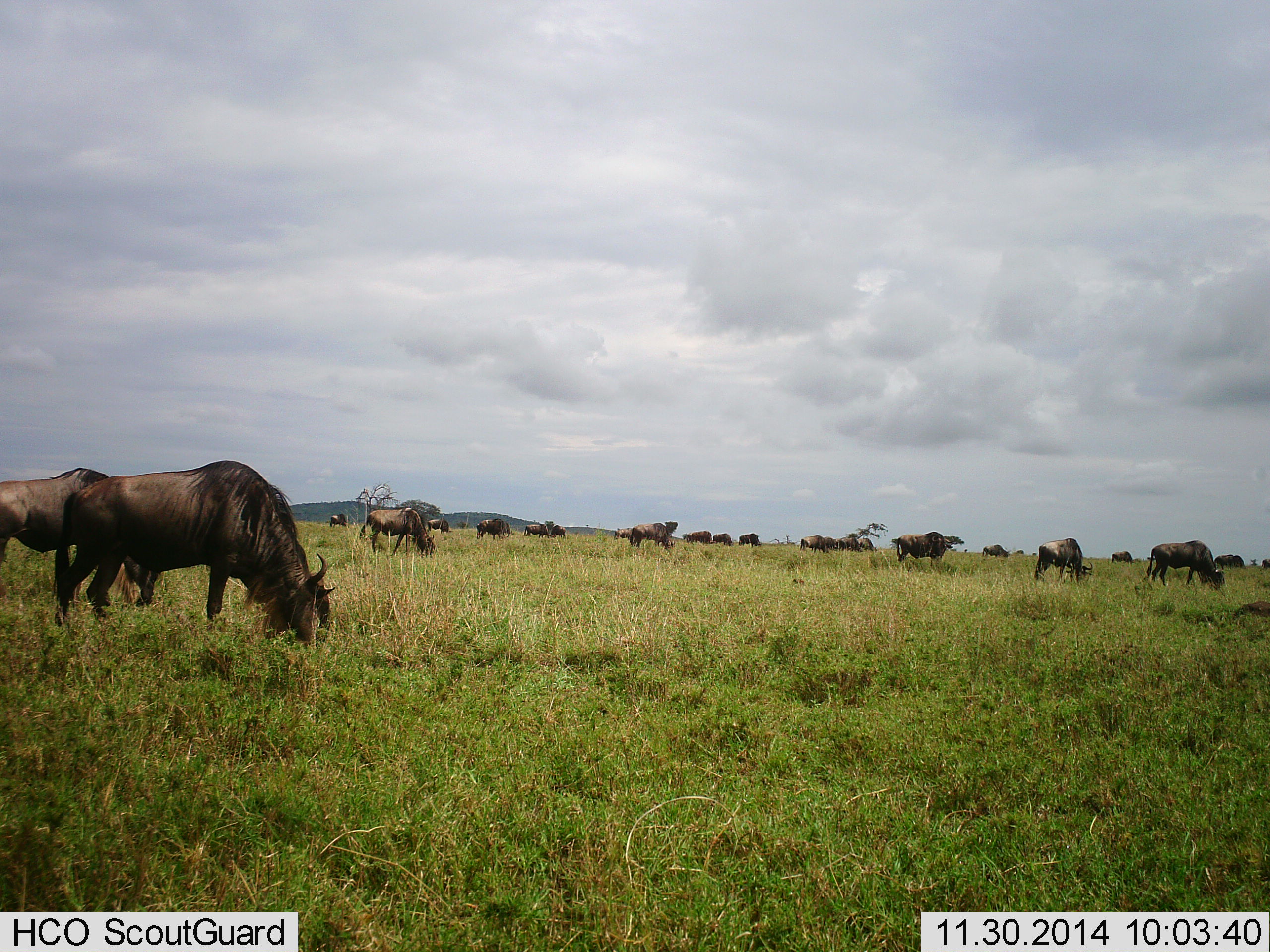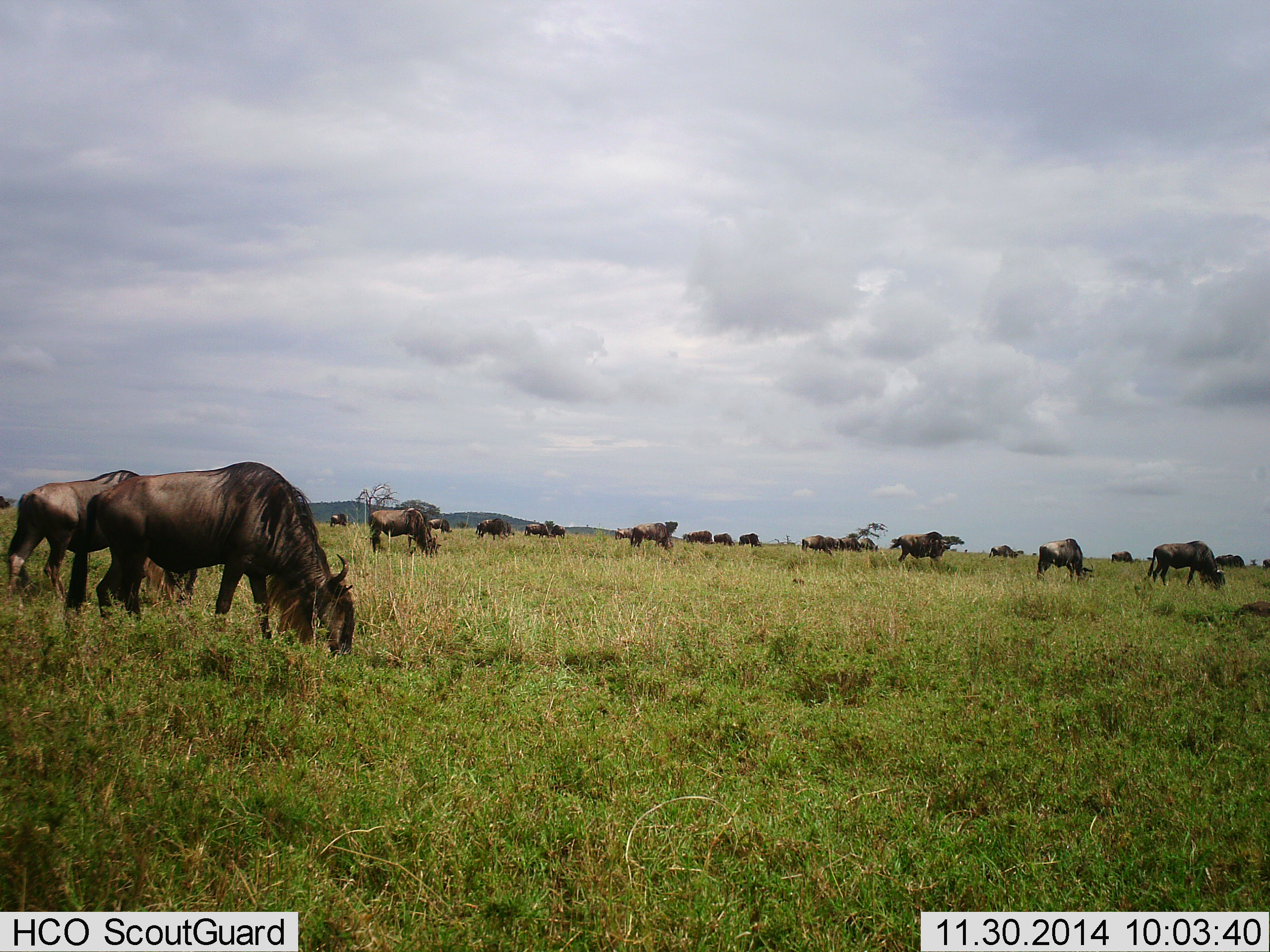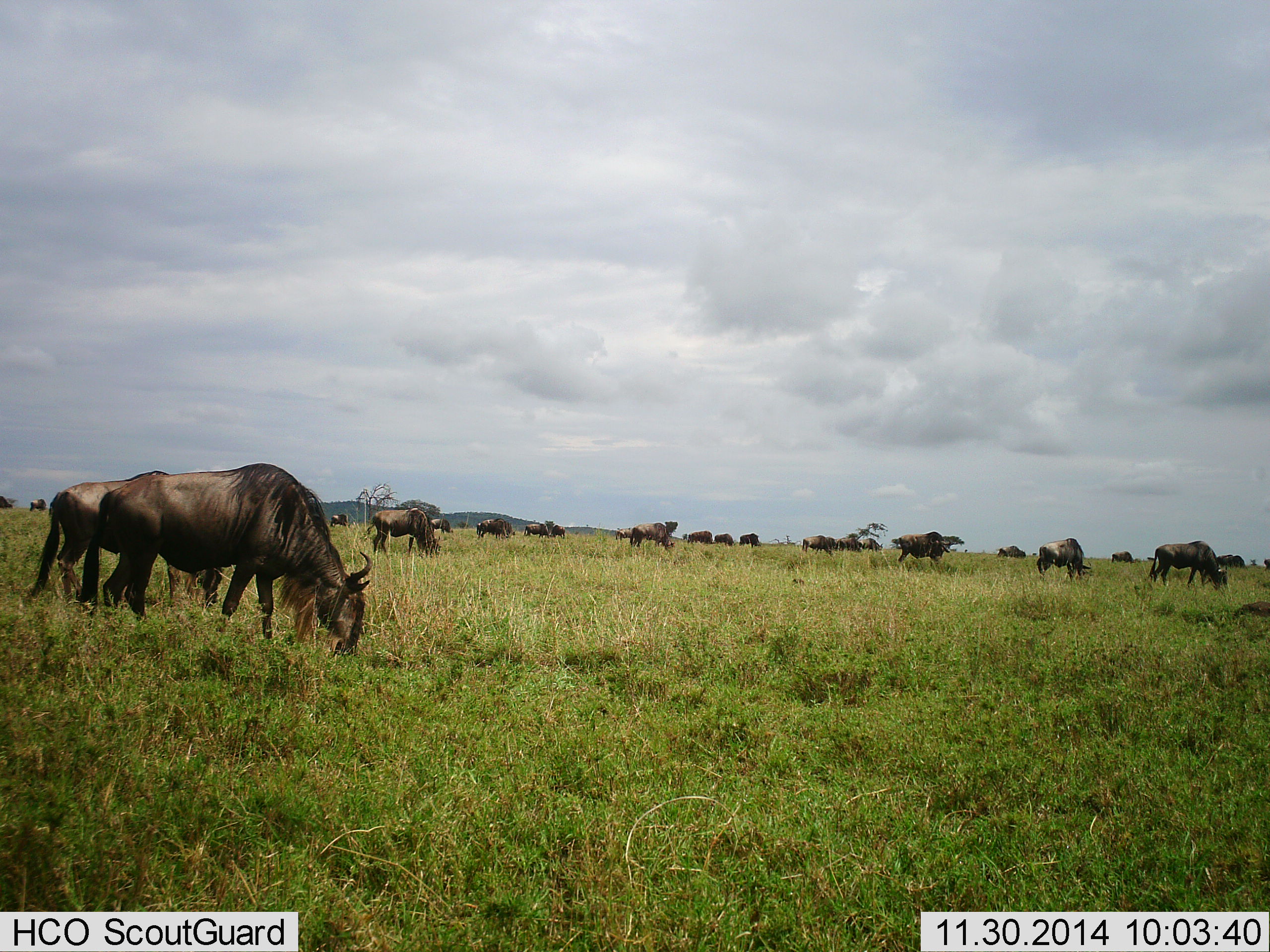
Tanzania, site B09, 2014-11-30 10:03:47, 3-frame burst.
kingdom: Animalia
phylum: Chordata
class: Mammalia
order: Artiodactyla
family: Bovidae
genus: Connochaetes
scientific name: Connochaetes taurinus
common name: blue wildebeest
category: wildebeest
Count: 11-50.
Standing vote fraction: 20%.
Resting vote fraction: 0%.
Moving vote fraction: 10%.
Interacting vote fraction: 0%.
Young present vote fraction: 0%.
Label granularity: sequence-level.